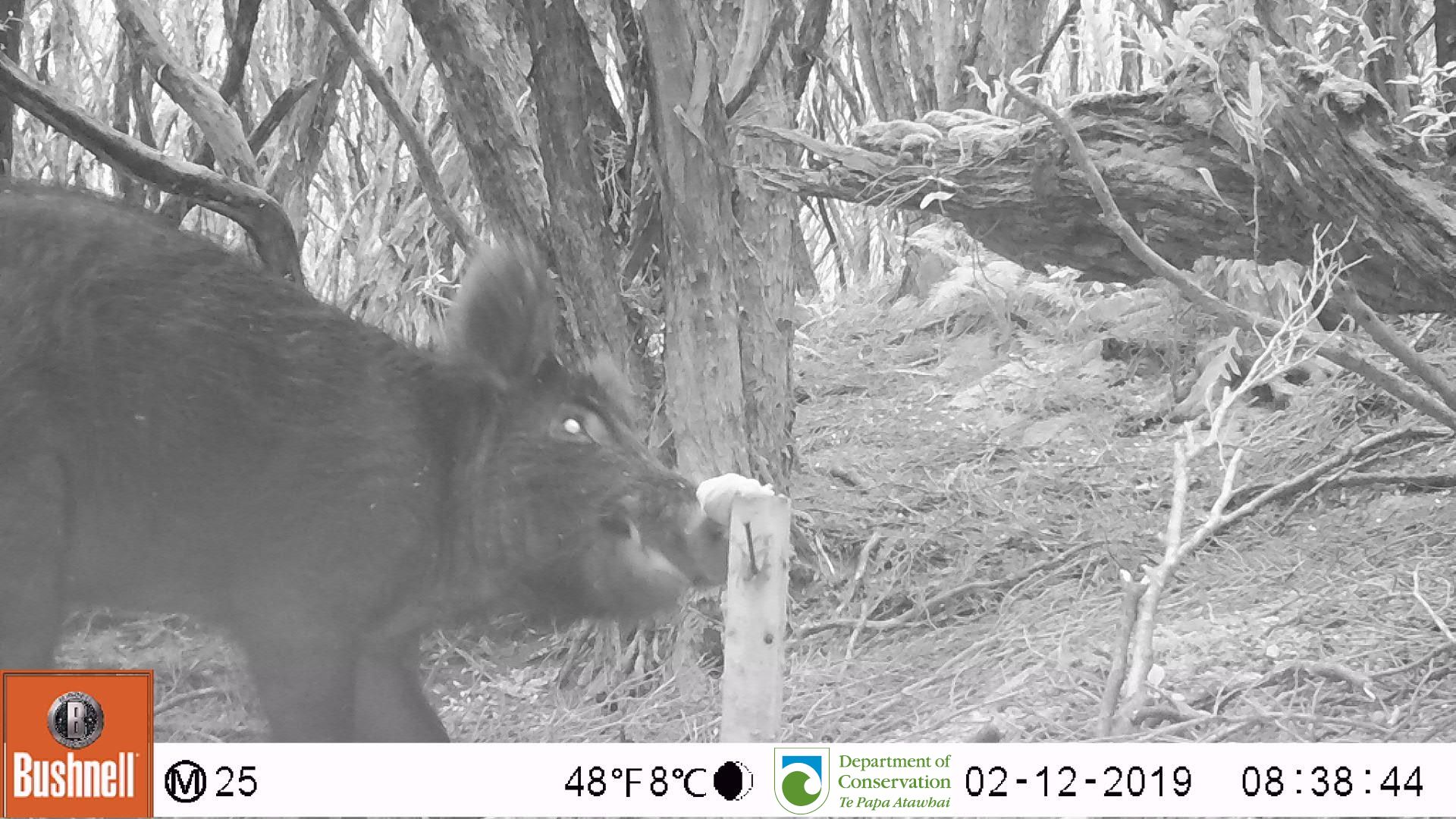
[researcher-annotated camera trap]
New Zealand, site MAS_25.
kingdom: Animalia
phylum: Chordata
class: Mammalia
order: Artiodactyla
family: Suidae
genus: Sus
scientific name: Sus scrofa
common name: pig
Pig (Sus scrofa).